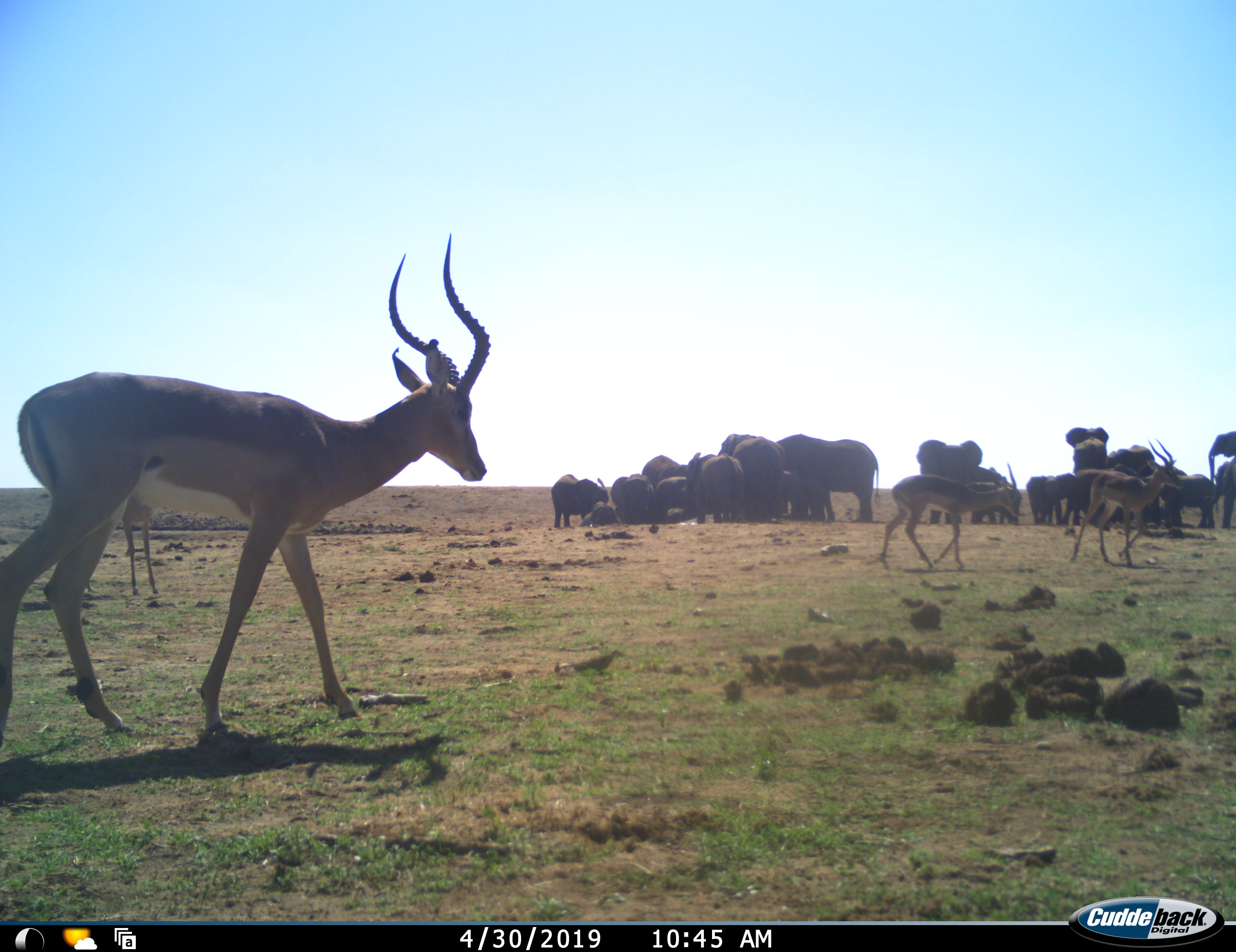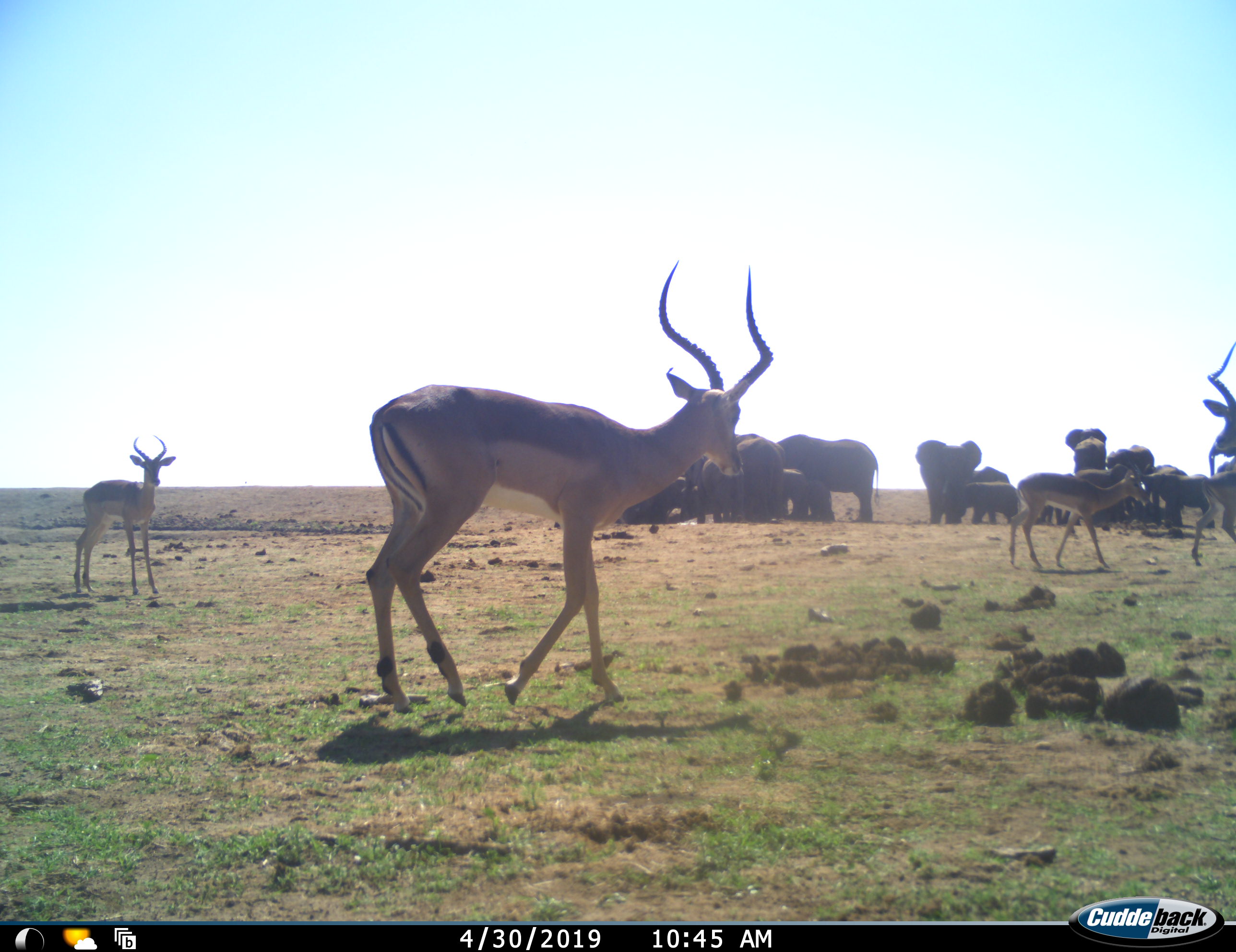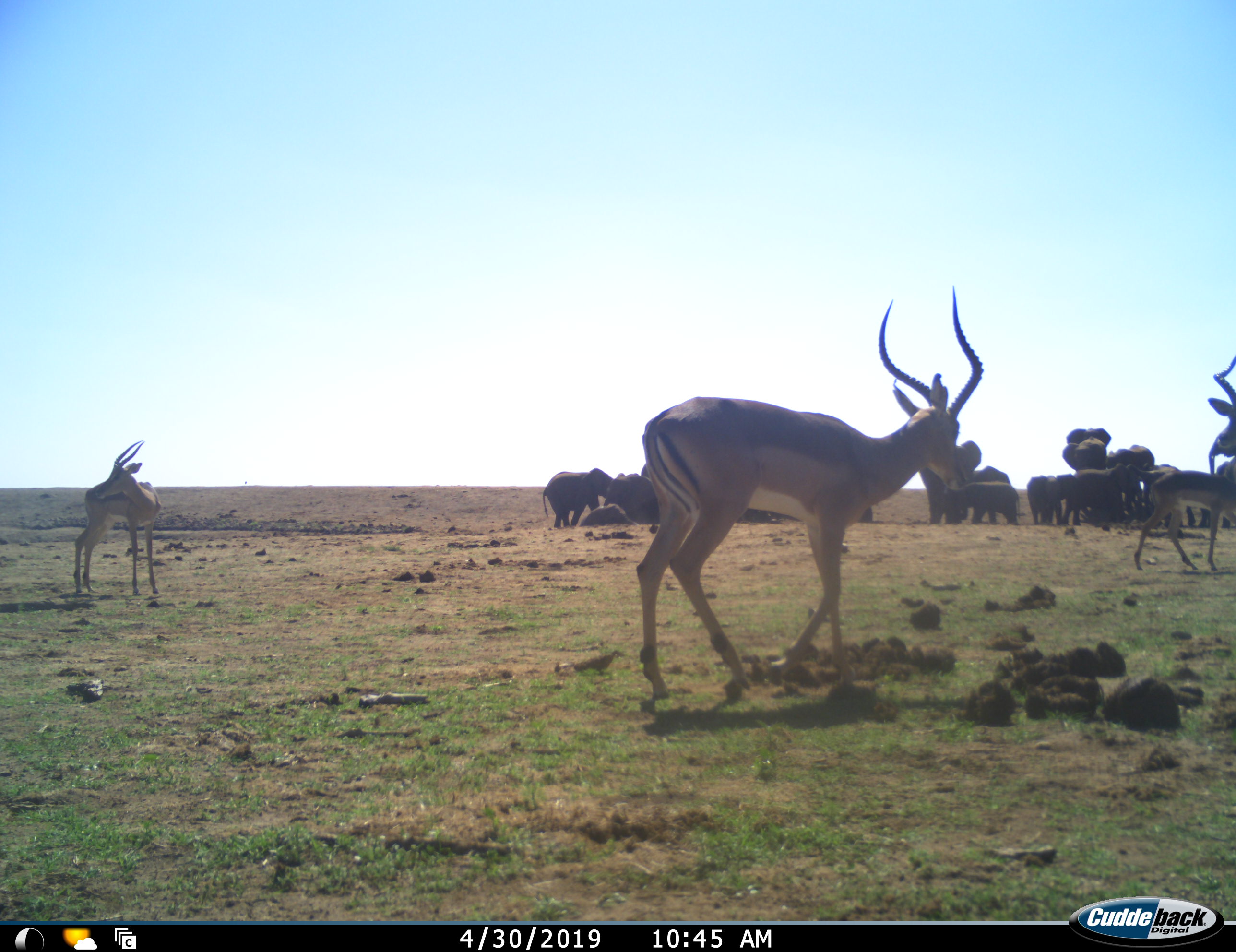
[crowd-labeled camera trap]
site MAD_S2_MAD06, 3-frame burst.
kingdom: Animalia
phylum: Chordata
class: Mammalia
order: Proboscidea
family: Elephantidae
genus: Loxodonta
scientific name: Loxodonta africana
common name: african bush elephant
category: elephant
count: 11-50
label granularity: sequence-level